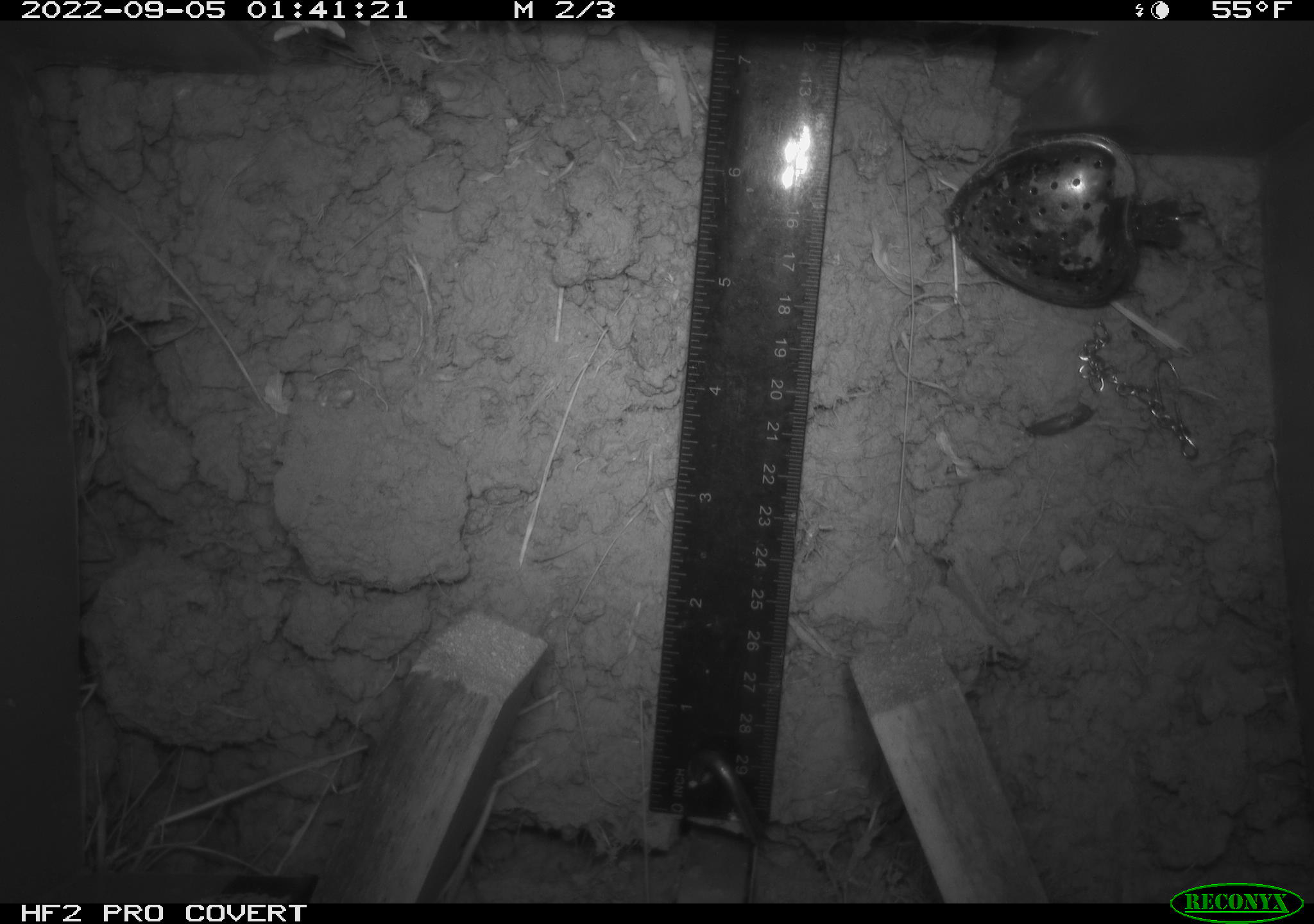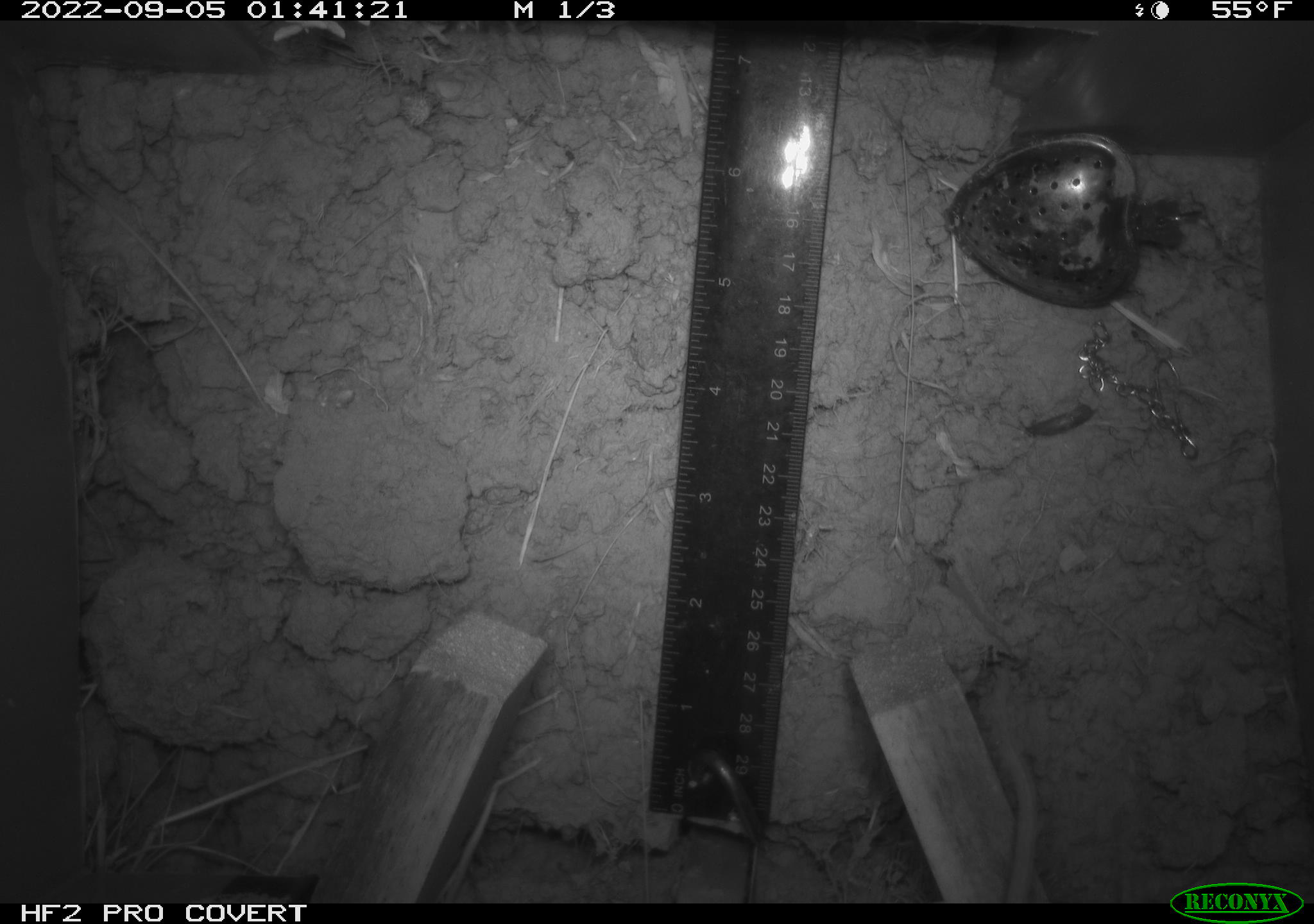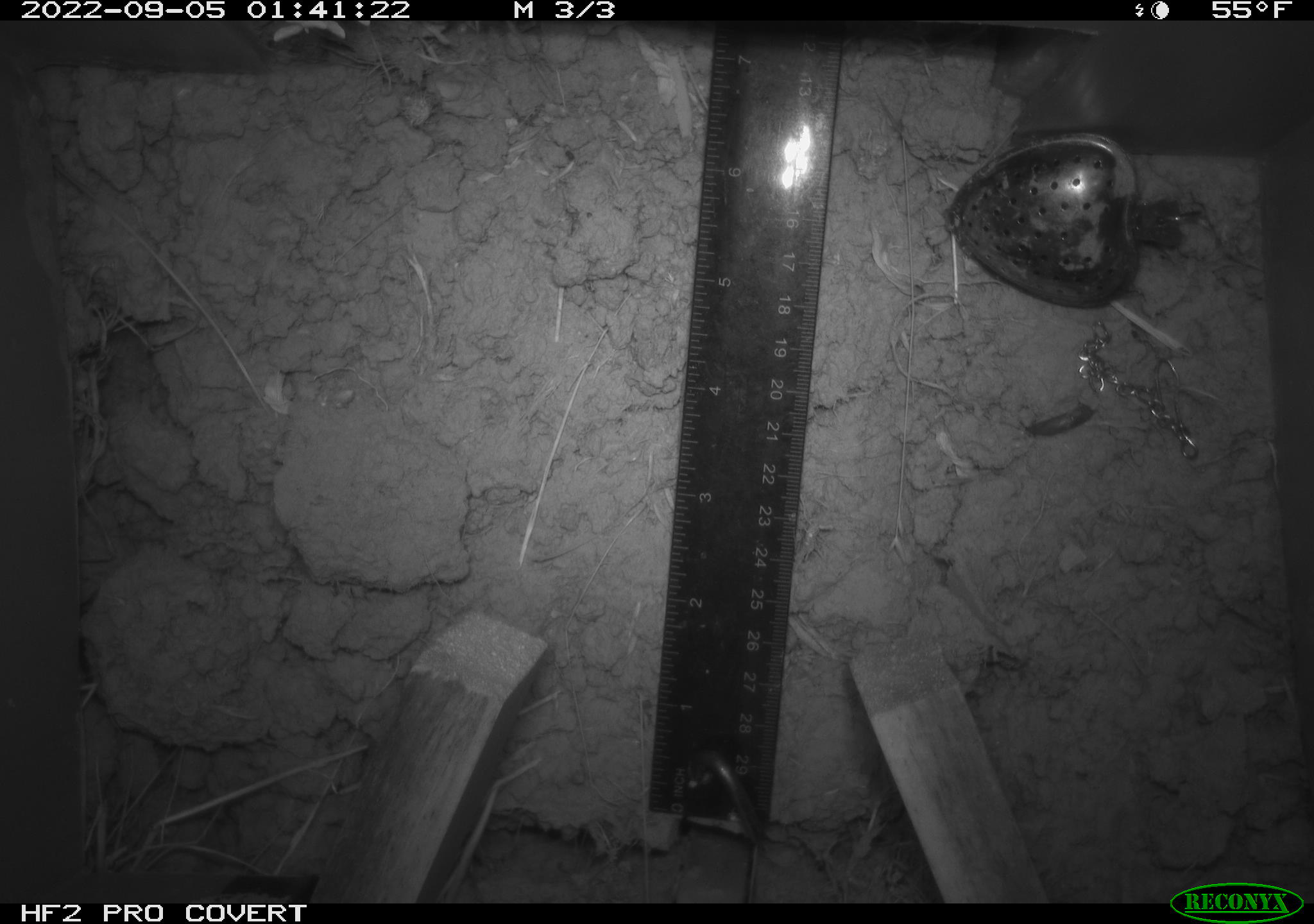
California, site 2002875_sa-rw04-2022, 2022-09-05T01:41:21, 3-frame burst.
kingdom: Animalia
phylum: Chordata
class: Mammalia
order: Rodentia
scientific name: Rodentia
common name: mouse species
Mouse species (Rodentia).